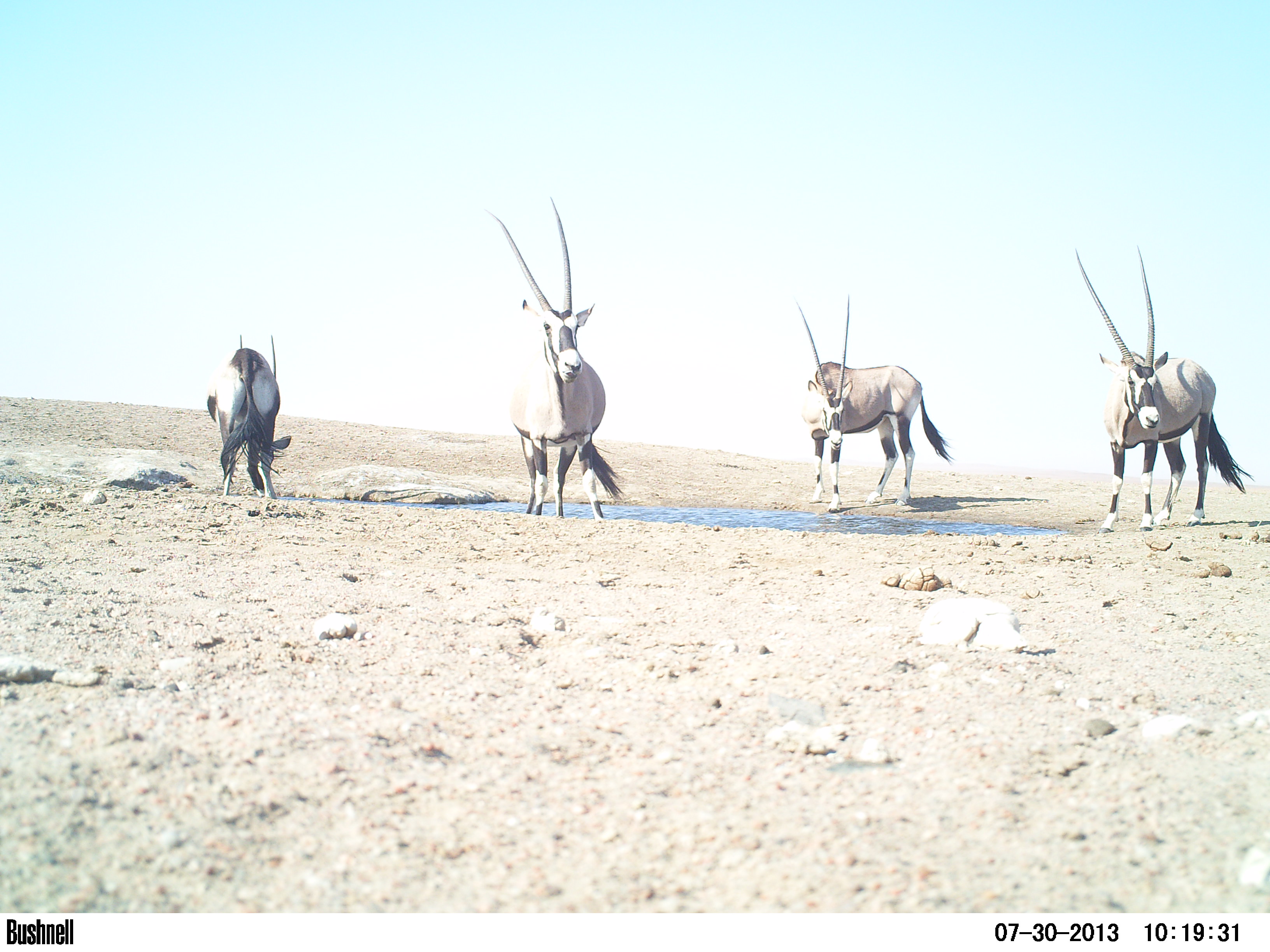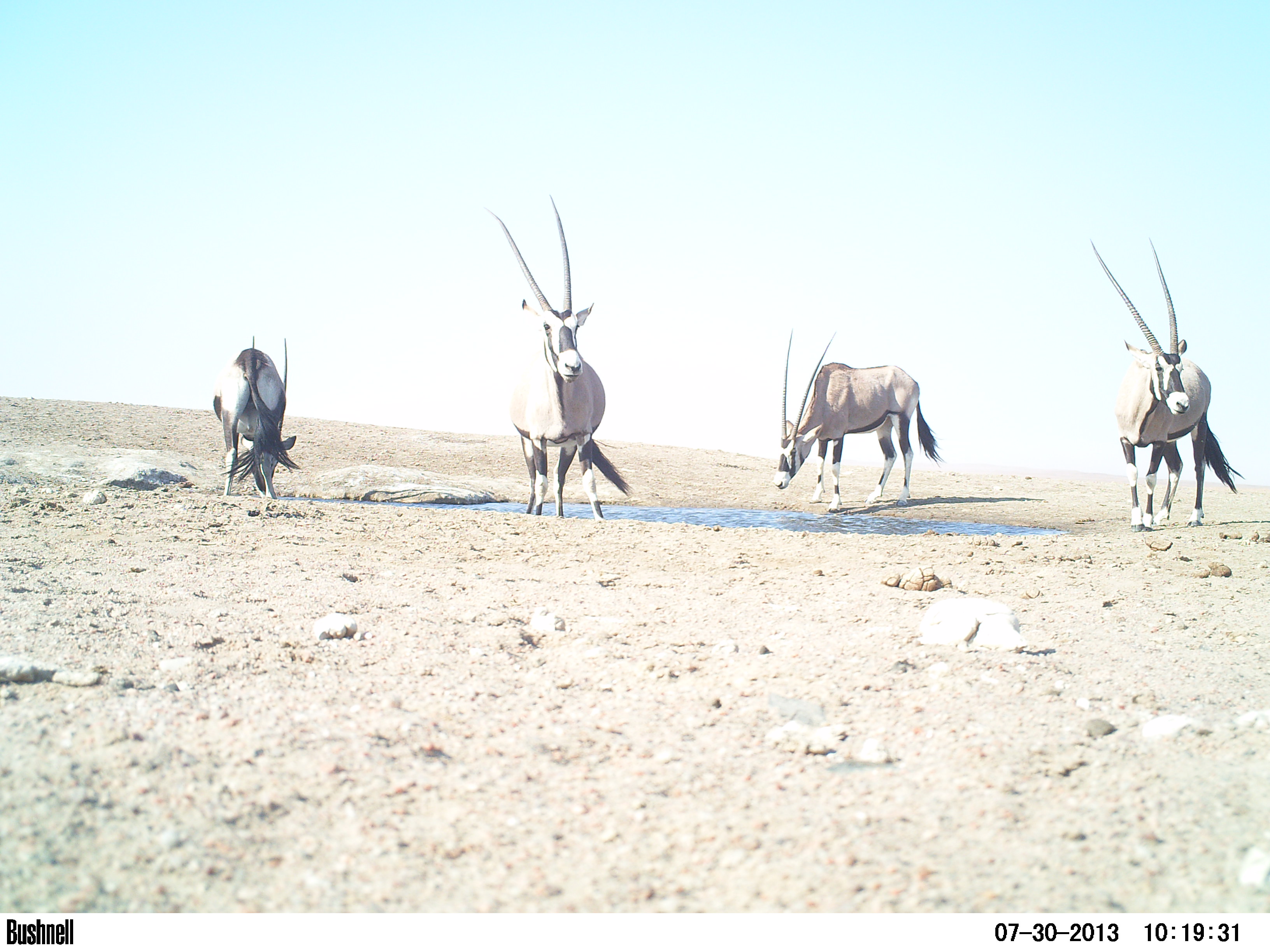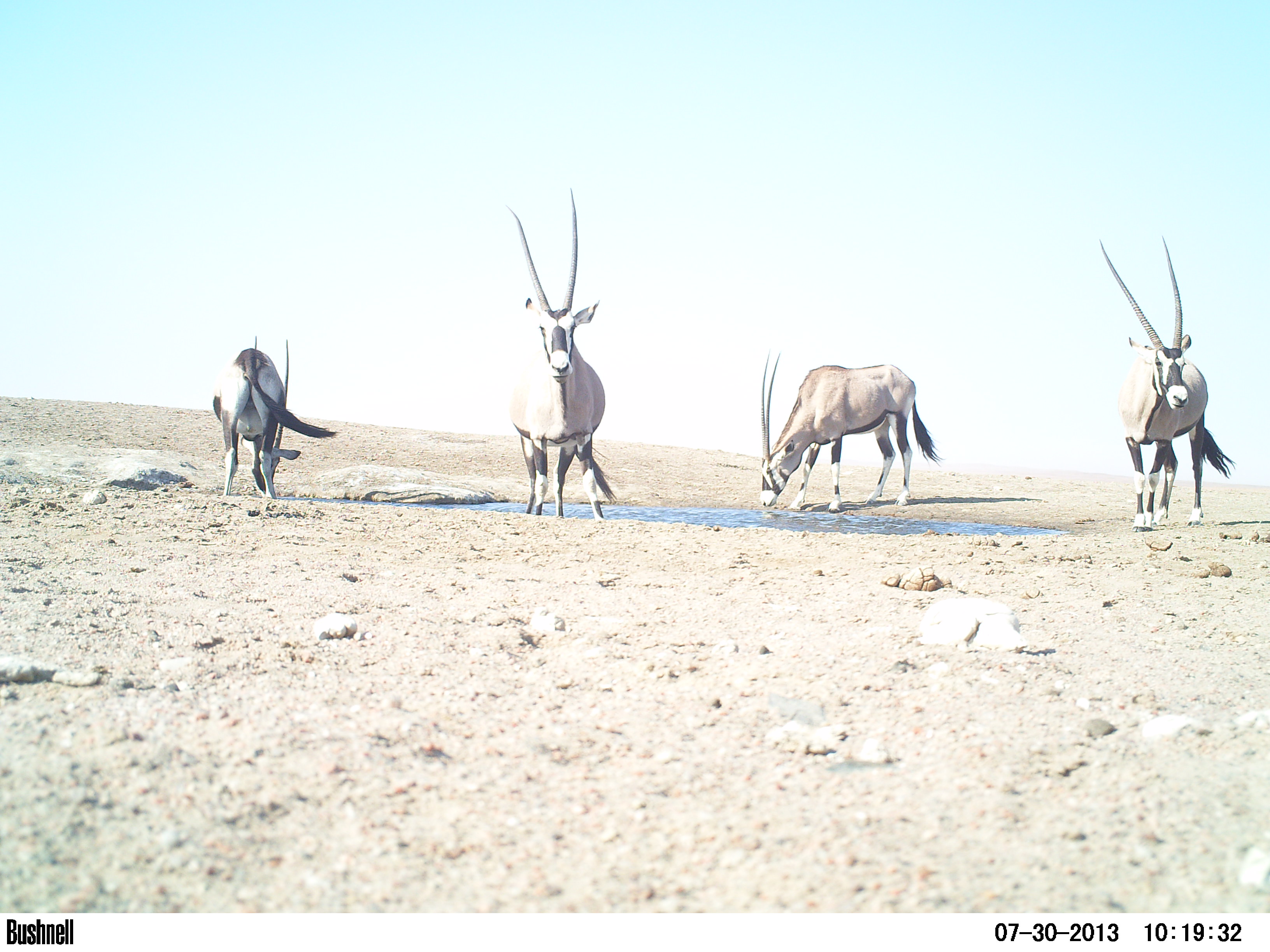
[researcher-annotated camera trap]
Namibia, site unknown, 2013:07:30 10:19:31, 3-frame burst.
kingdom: Animalia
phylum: Chordata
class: Mammalia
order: Artiodactyla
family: Bovidae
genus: Oryx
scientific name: Oryx gazella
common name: gemsbok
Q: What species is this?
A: Oryx gazella (gemsbok).